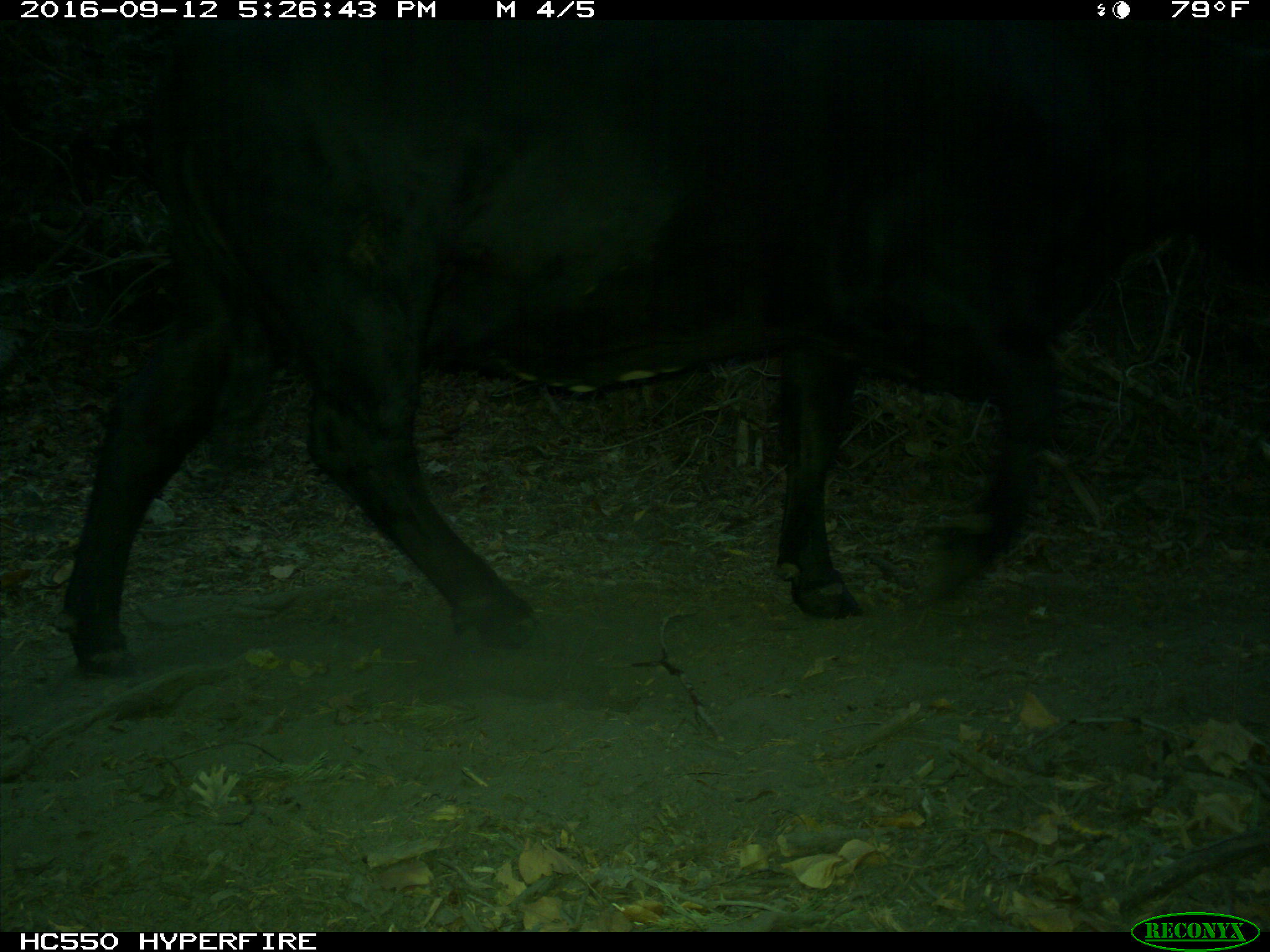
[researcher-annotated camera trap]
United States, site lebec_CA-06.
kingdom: Animalia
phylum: Chordata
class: Mammalia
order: Artiodactyla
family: Bovidae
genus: Bos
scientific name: Bos taurus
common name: domestic cow